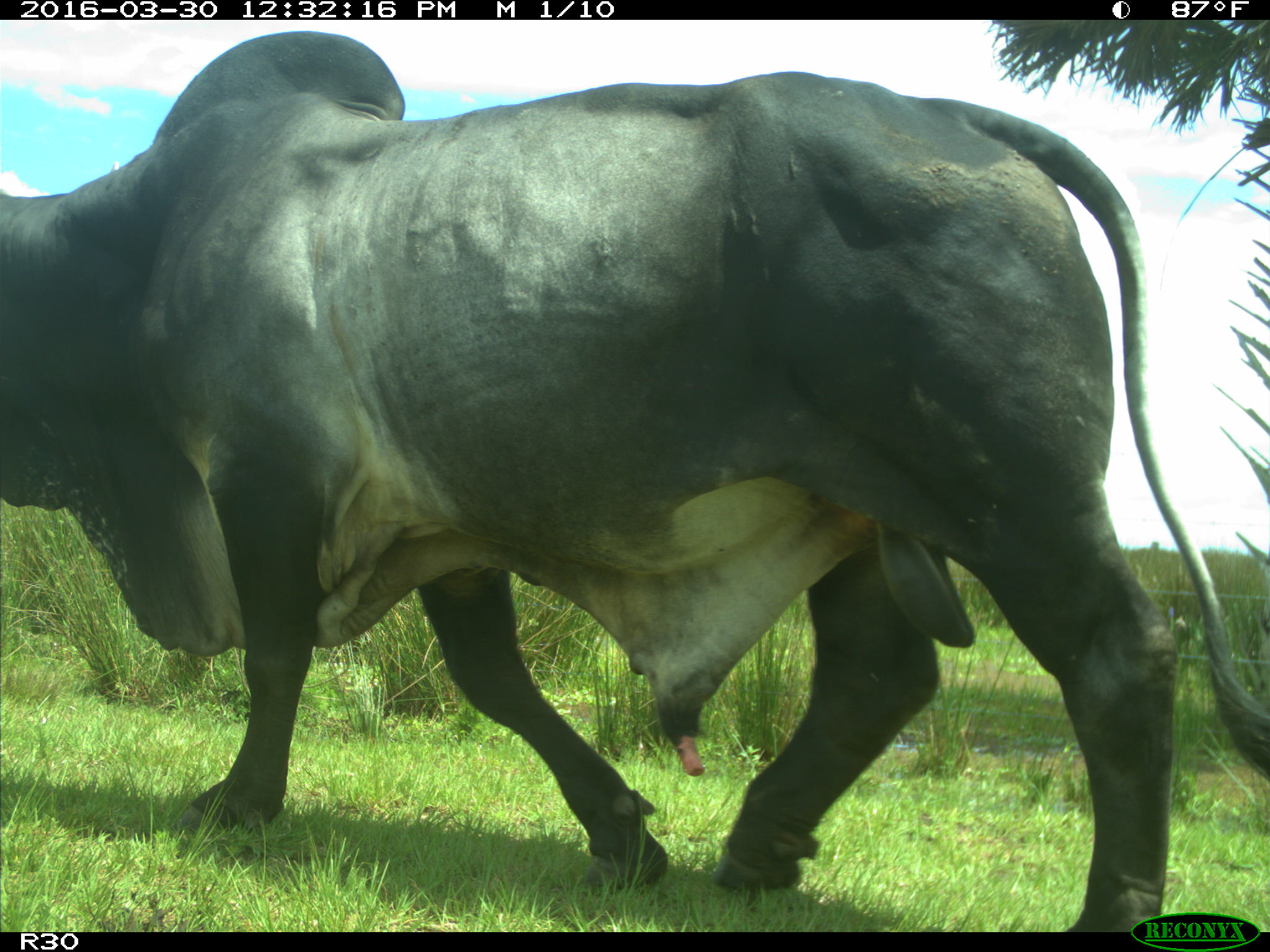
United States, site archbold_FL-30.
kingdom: Animalia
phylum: Chordata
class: Mammalia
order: Artiodactyla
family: Bovidae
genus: Bos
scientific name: Bos taurus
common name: domestic cow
Bos taurus (domestic cow).